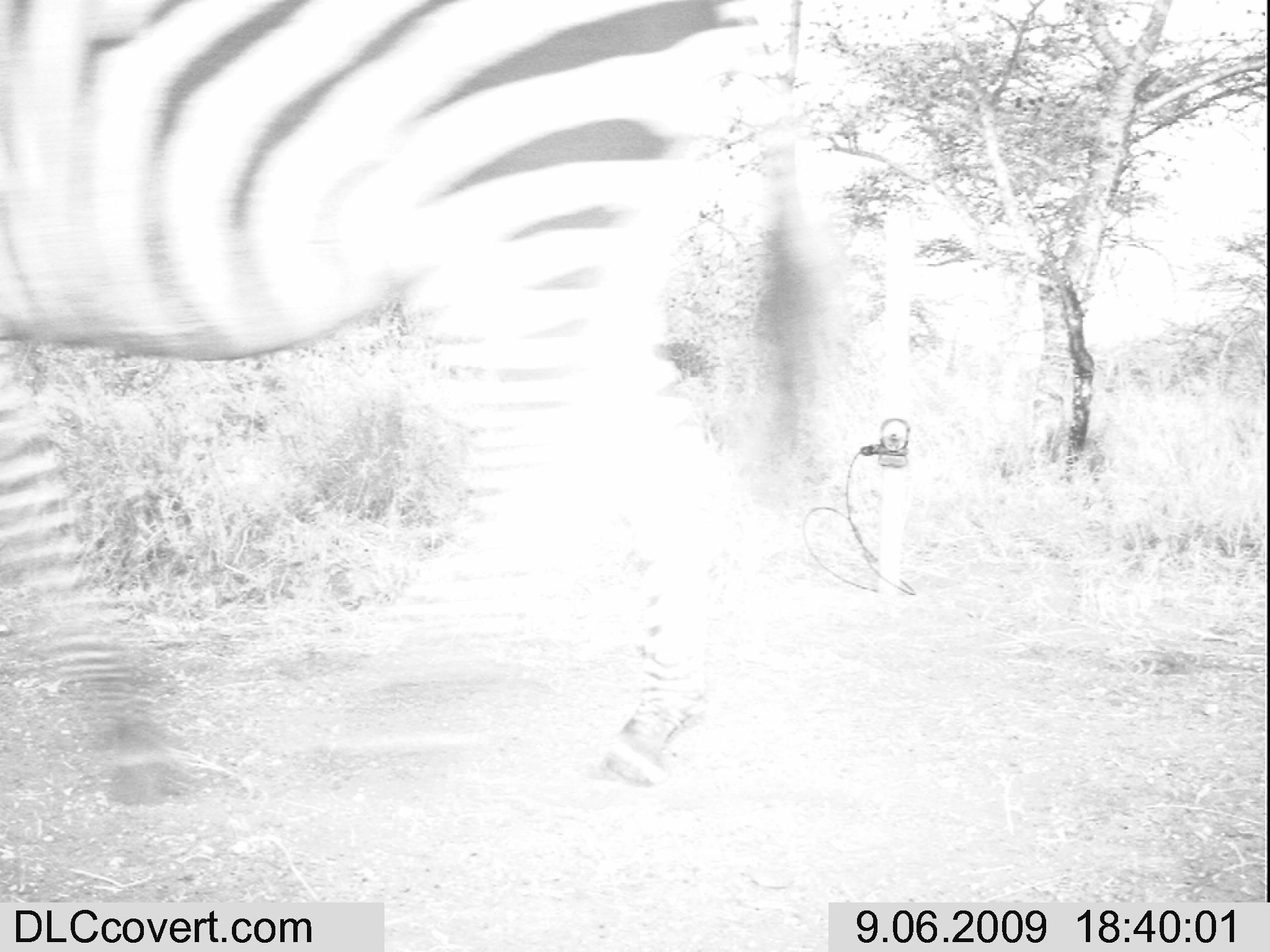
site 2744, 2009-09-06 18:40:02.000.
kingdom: Animalia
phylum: Chordata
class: Mammalia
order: Perissodactyla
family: Equidae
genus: Equus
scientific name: Equus quagga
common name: plains zebra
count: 1